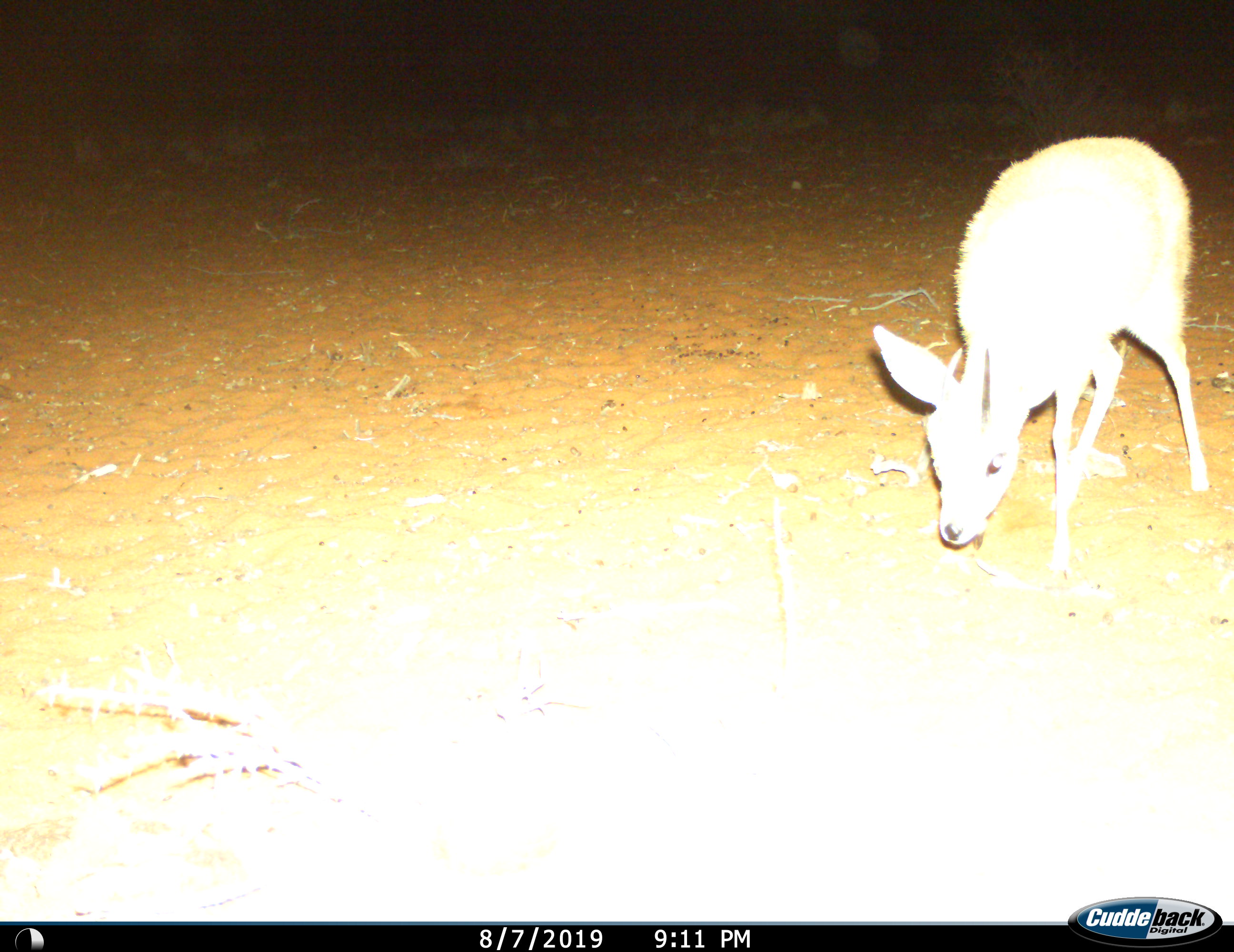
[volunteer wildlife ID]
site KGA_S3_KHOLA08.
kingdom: Animalia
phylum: Chordata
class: Mammalia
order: Artiodactyla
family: Bovidae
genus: Raphicerus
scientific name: Raphicerus campestris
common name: steenbok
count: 1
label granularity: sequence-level